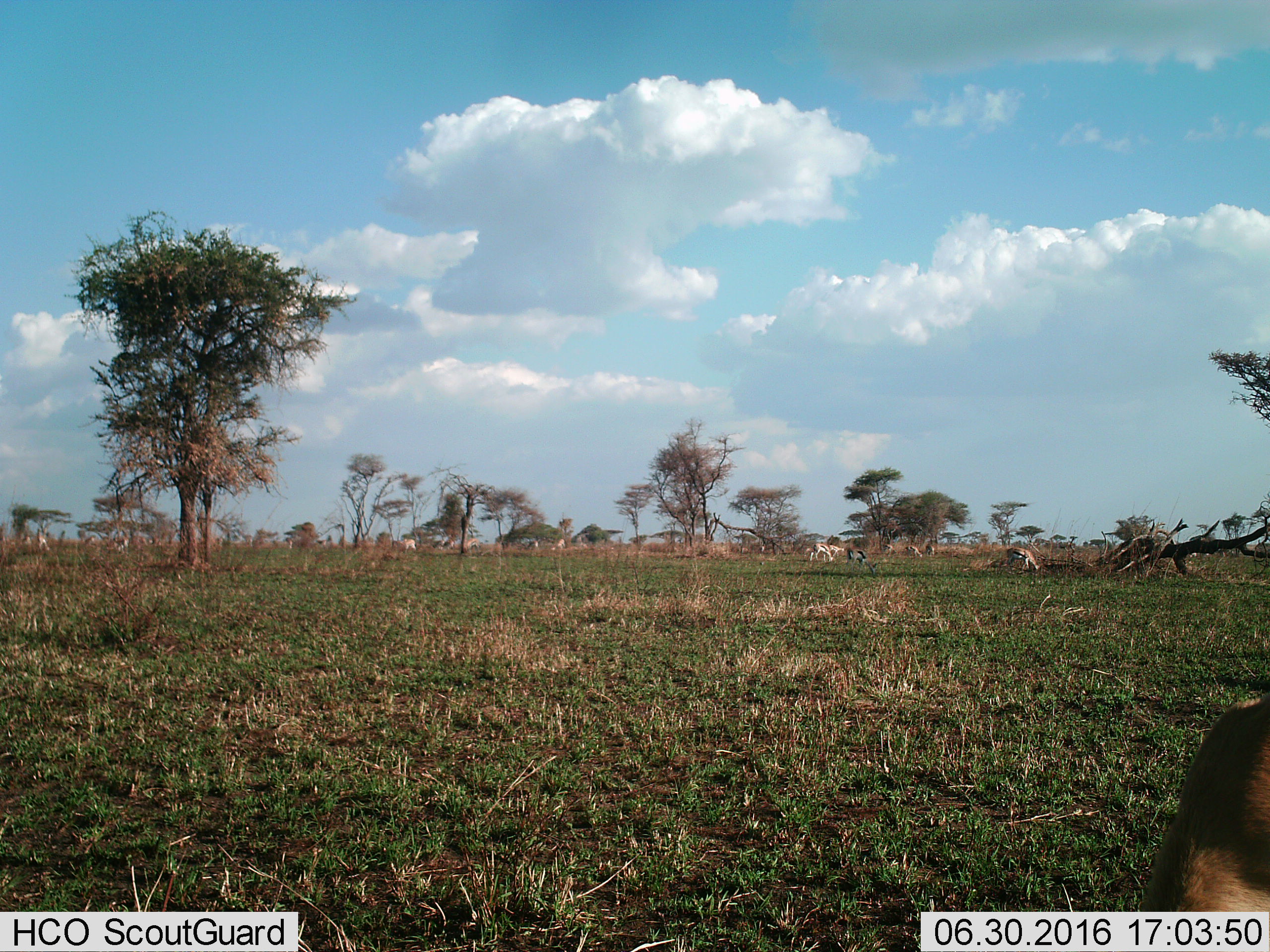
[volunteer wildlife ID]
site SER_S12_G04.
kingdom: Animalia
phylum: Chordata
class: Mammalia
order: Artiodactyla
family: Bovidae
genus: Eudorcas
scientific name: Eudorcas thomsonii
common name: thomson's gazelle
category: gazellethomsons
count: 11-50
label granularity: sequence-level